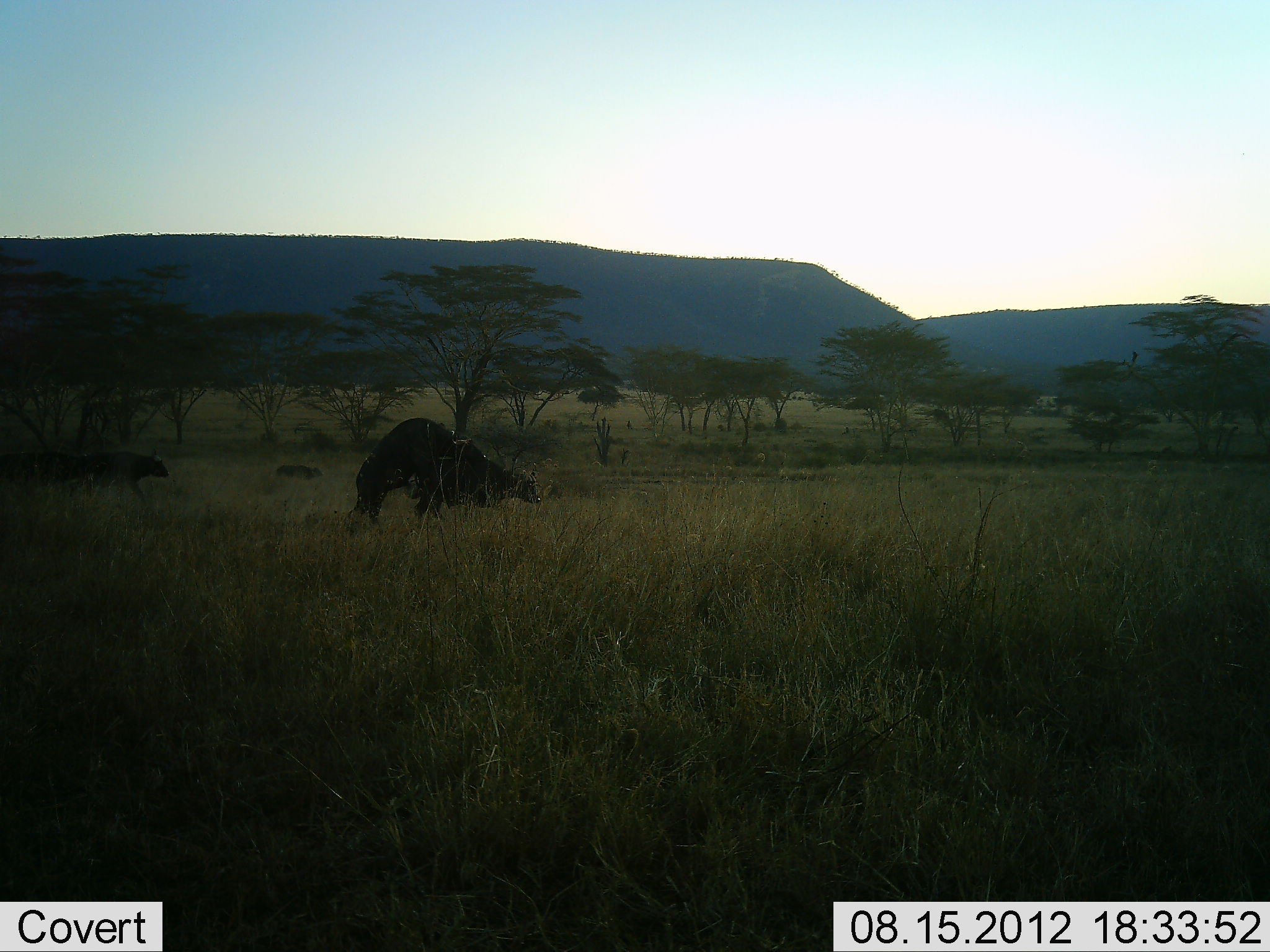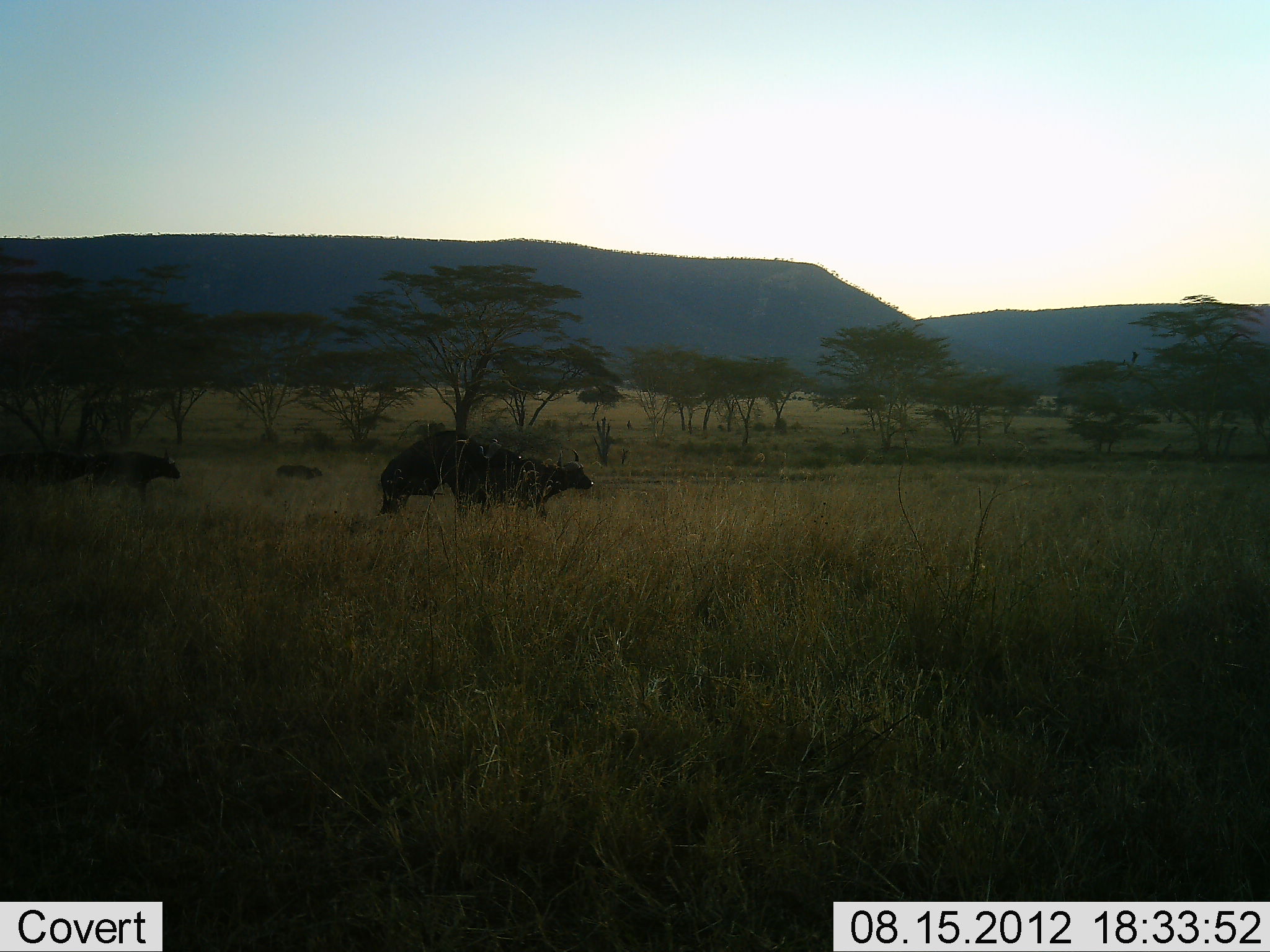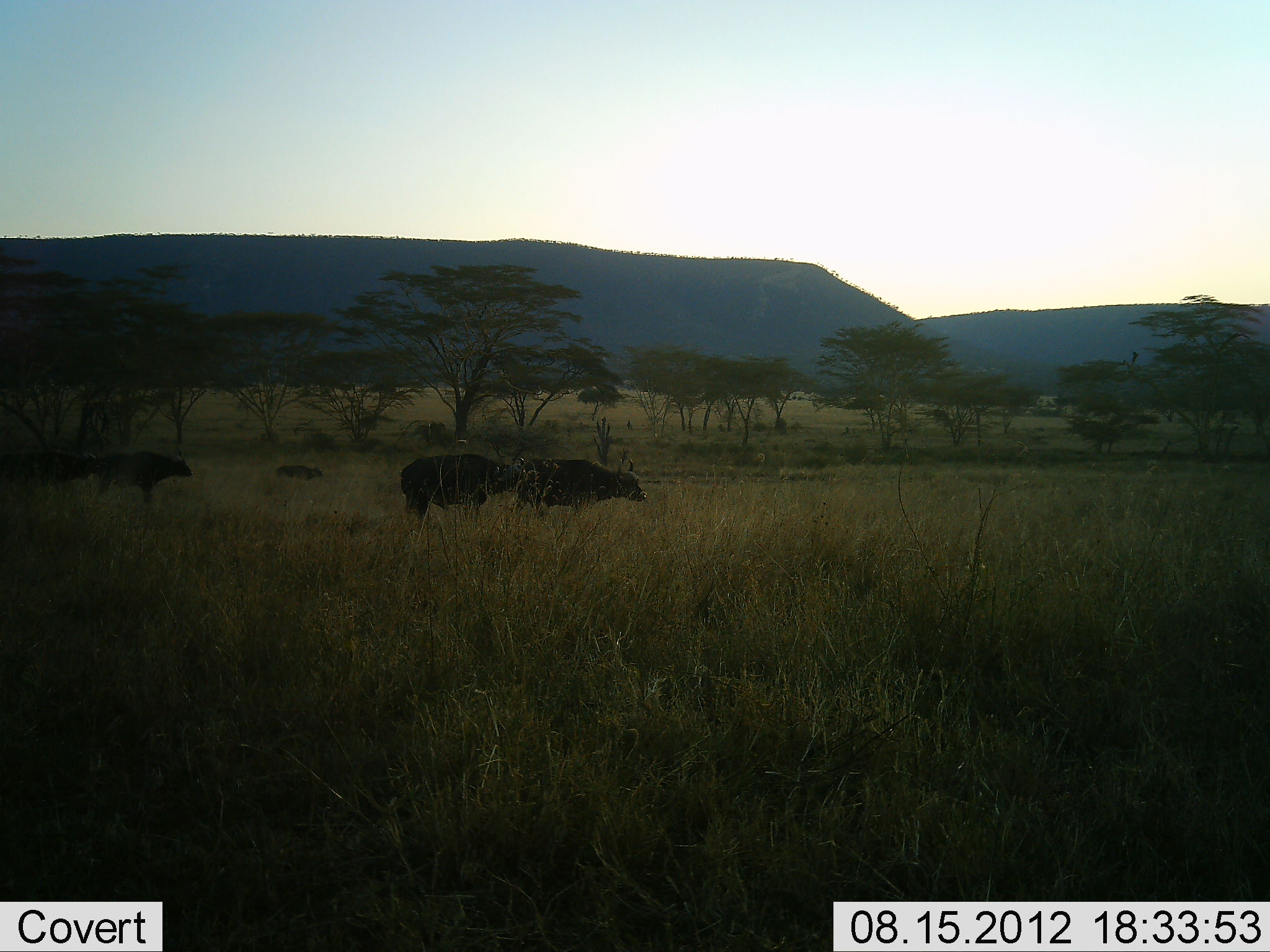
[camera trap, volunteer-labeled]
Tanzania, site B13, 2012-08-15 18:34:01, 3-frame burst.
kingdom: Animalia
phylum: Chordata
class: Mammalia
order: Artiodactyla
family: Bovidae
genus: Syncerus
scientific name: Syncerus caffer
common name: cape buffalo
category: buffalo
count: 4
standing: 20%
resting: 0%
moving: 60%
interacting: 60%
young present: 0%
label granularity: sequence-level